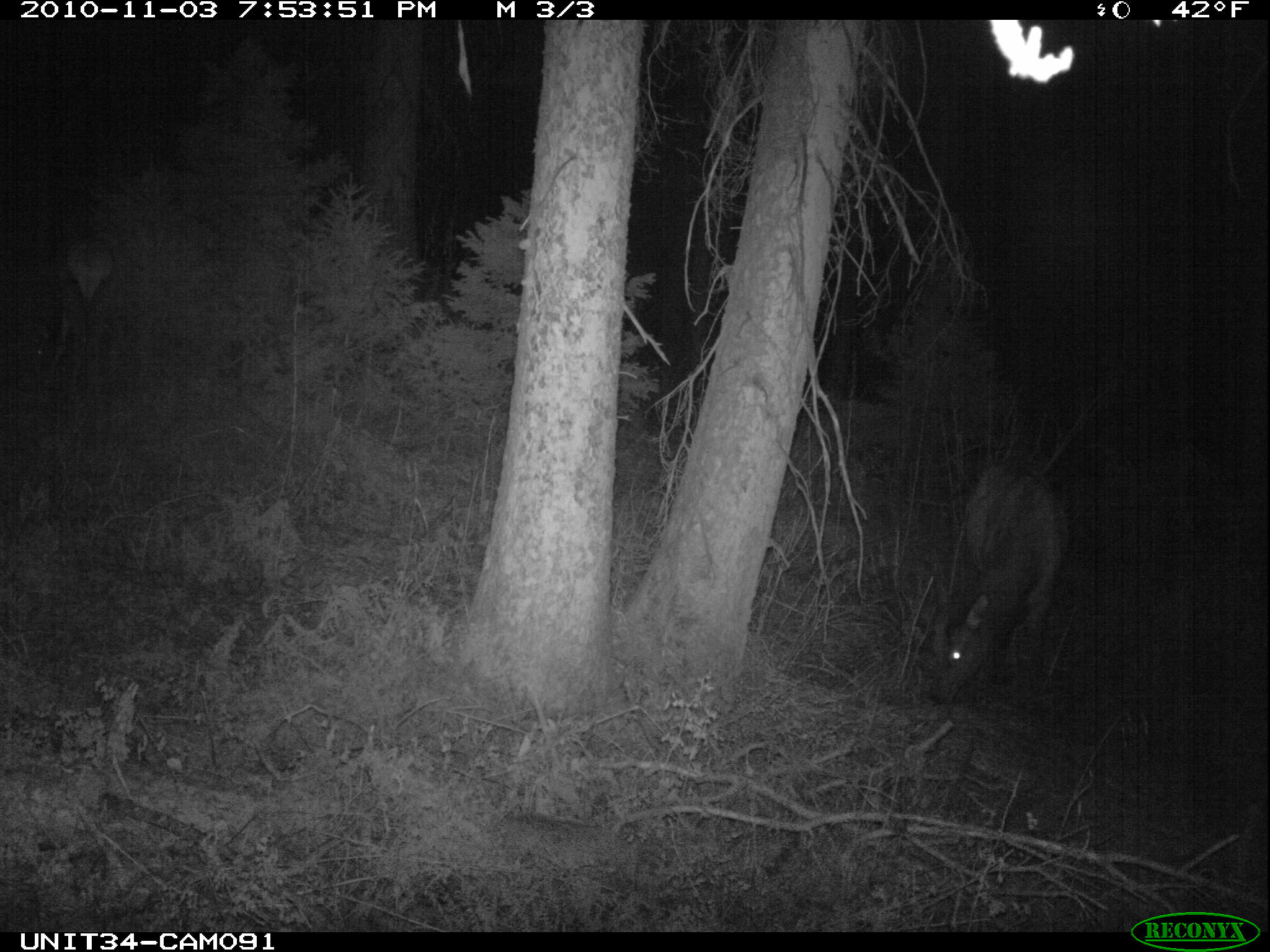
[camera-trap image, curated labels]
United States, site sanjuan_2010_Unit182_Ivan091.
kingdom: Animalia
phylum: Chordata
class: Mammalia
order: Artiodactyla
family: Cervidae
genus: Cervus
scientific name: Cervus elaphus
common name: red deer